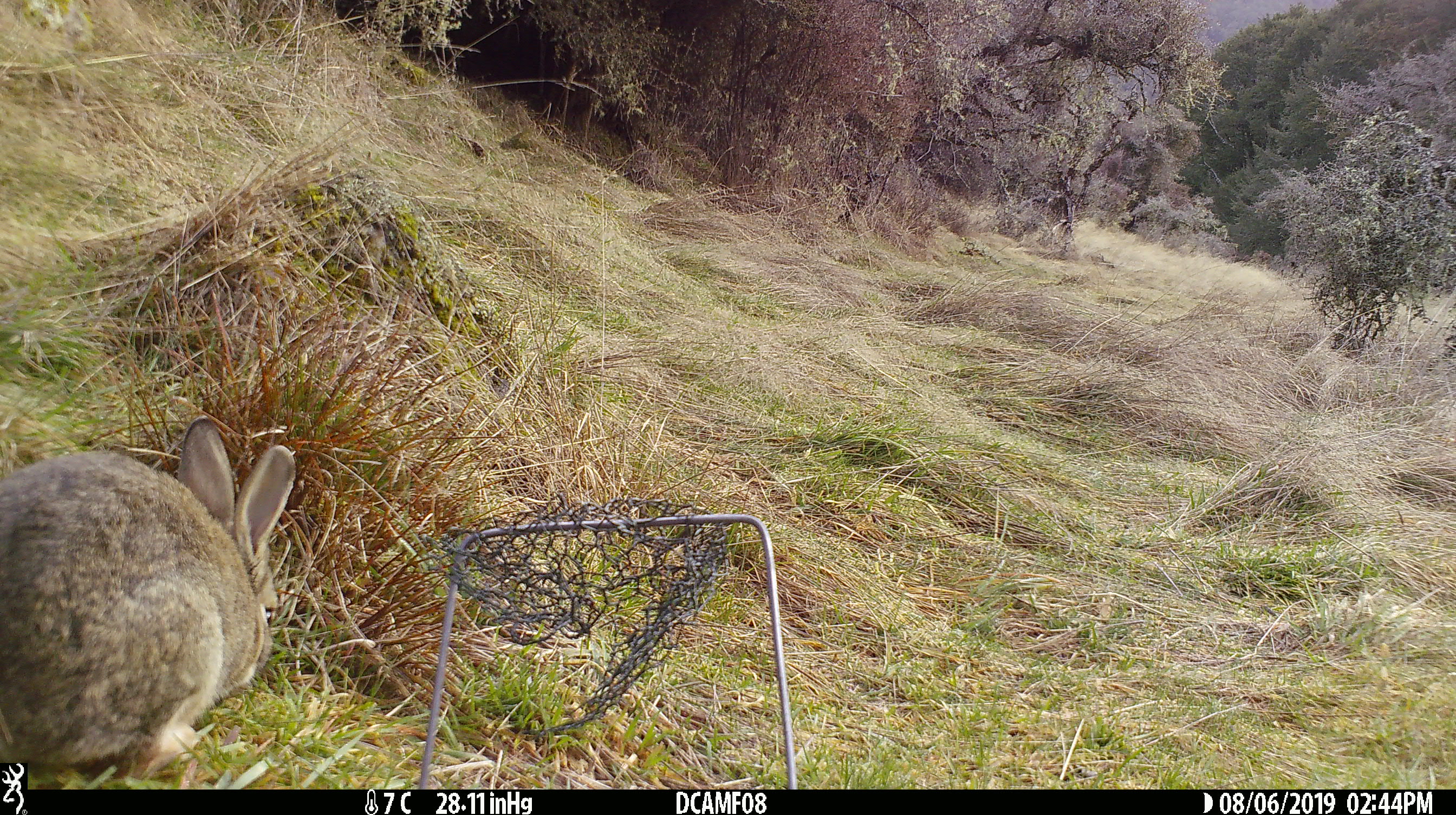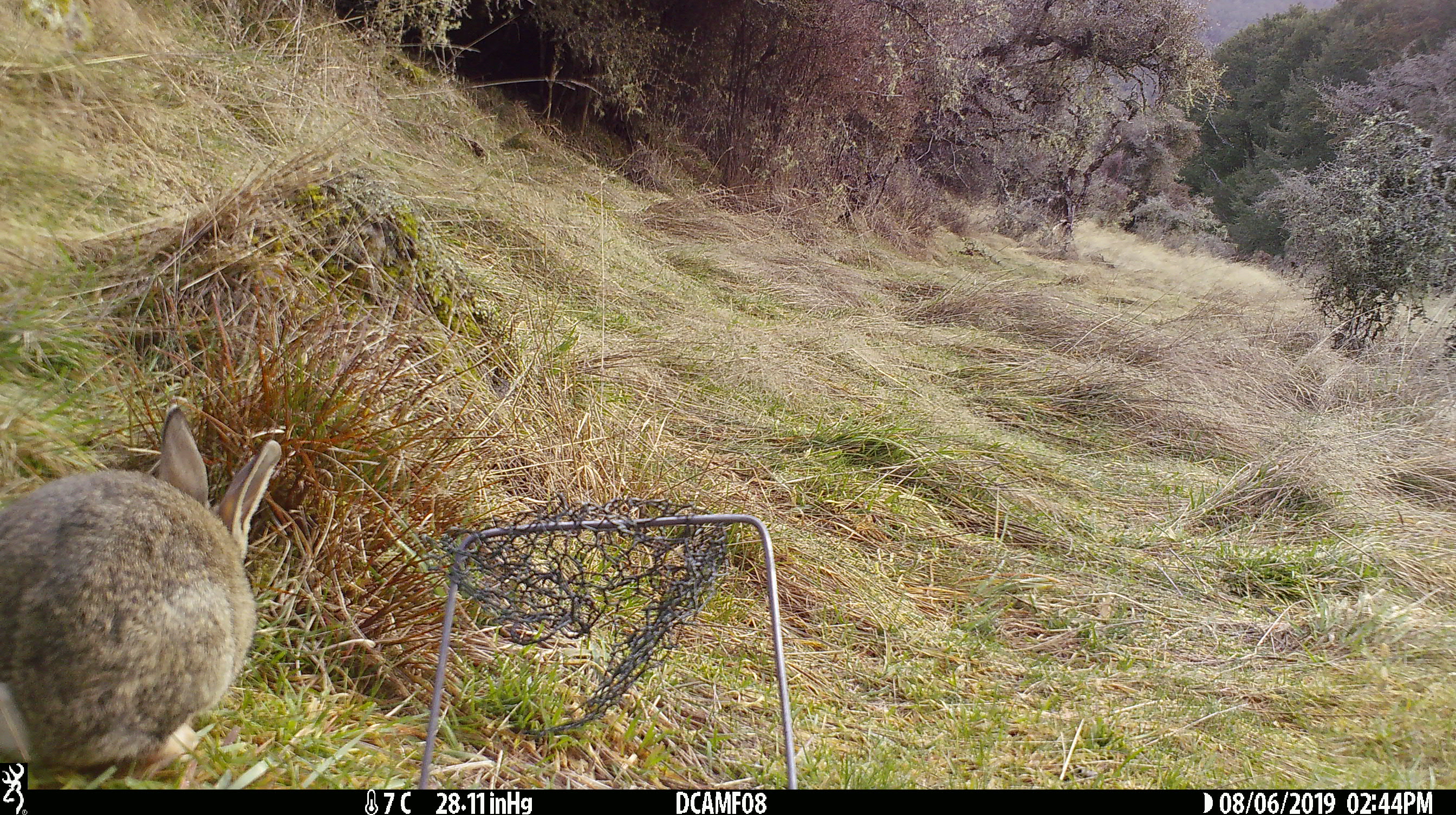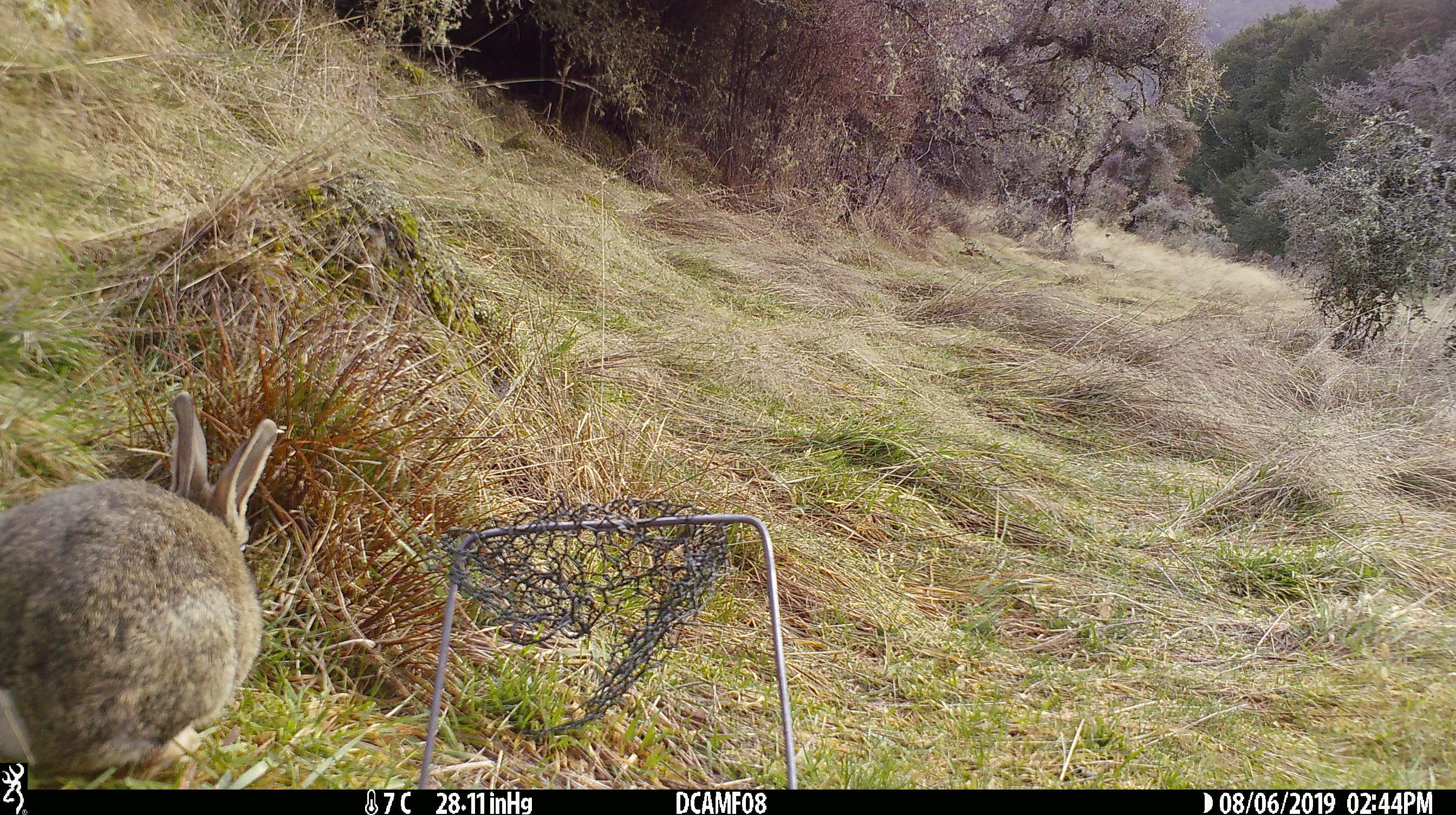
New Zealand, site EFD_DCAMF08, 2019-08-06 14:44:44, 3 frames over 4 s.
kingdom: Animalia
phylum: Chordata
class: Mammalia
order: Lagomorpha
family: Leporidae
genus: Oryctolagus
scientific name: Oryctolagus cuniculus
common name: european rabbit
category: rabbit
Rabbit (european rabbit) (Oryctolagus cuniculus).